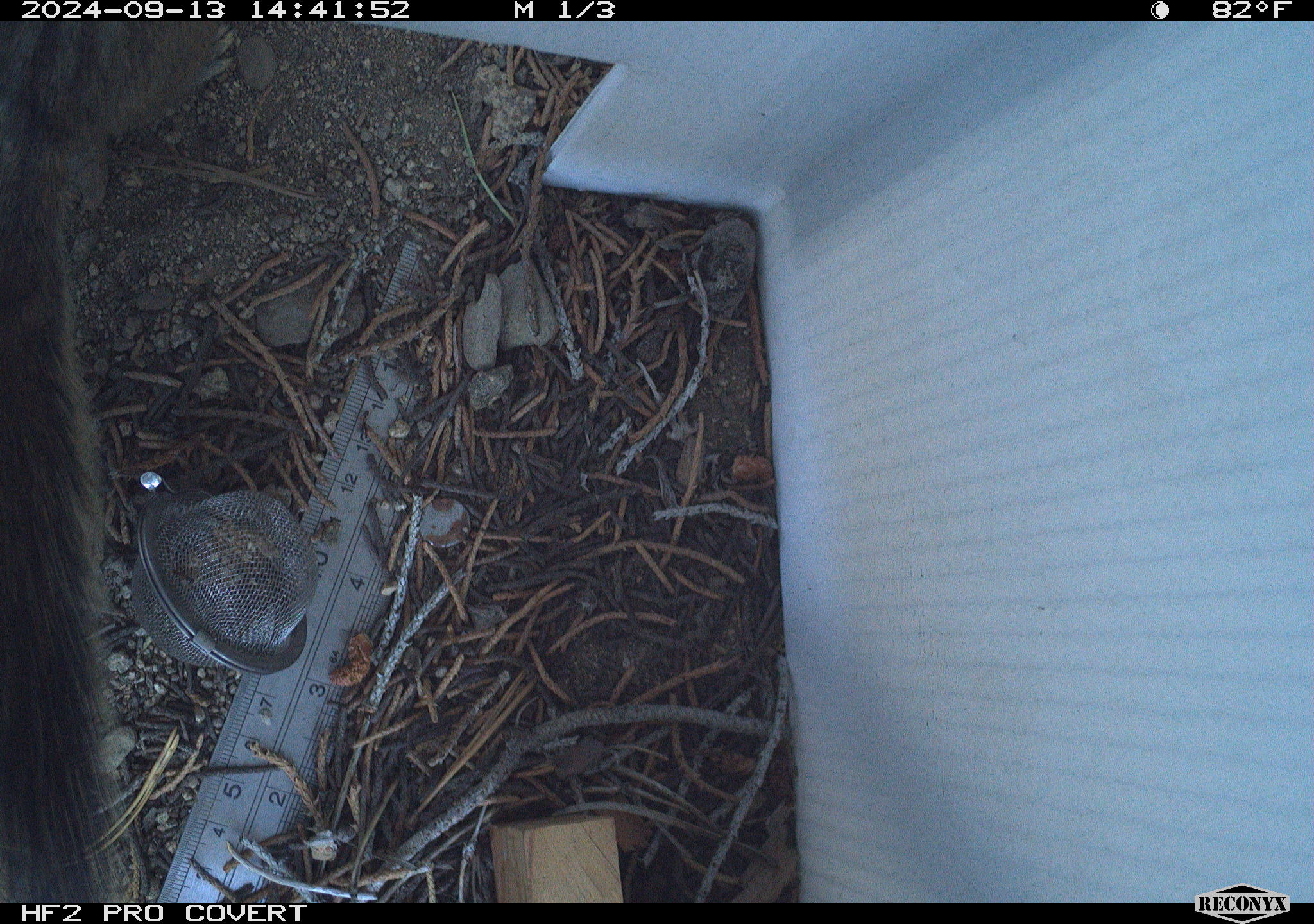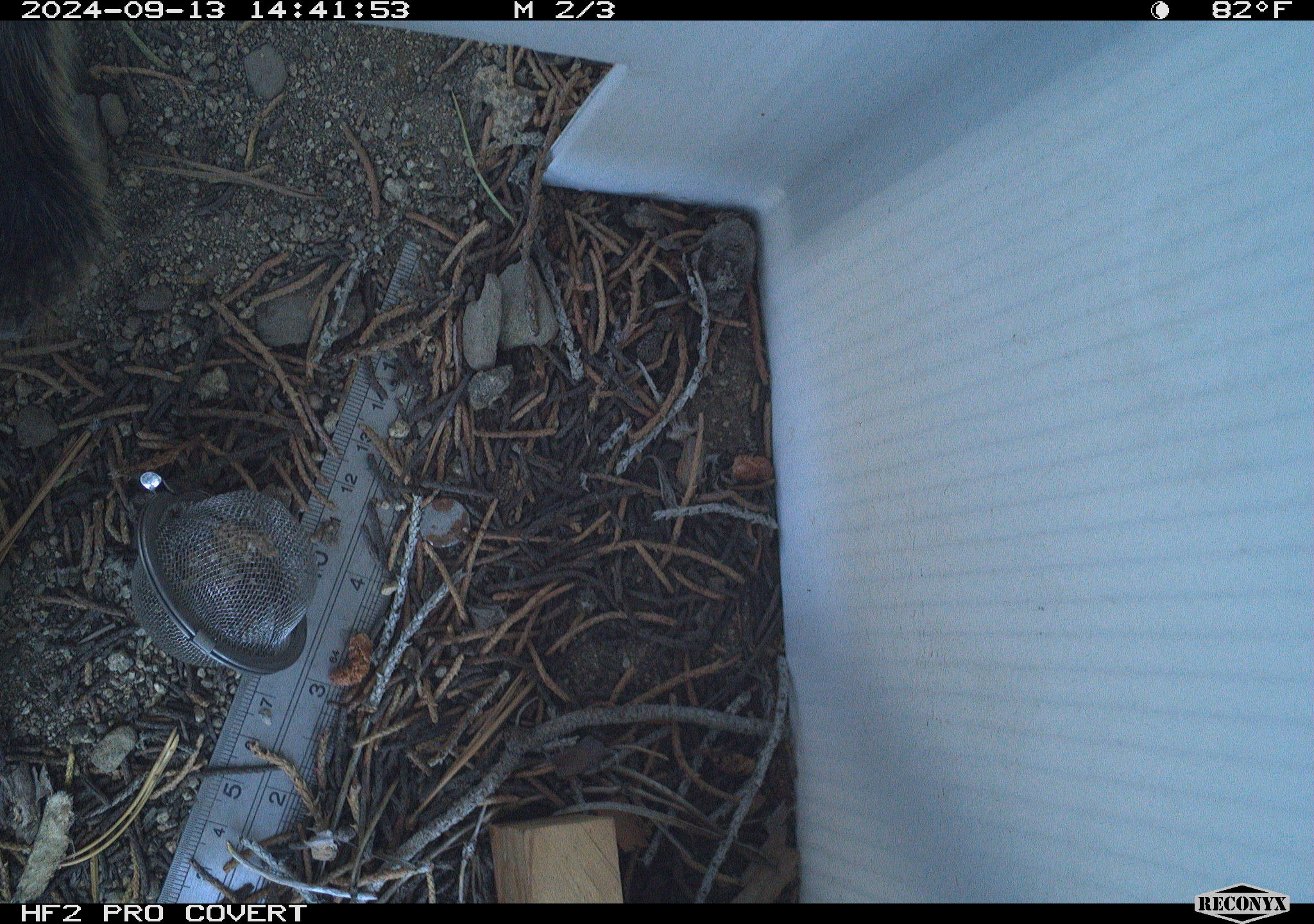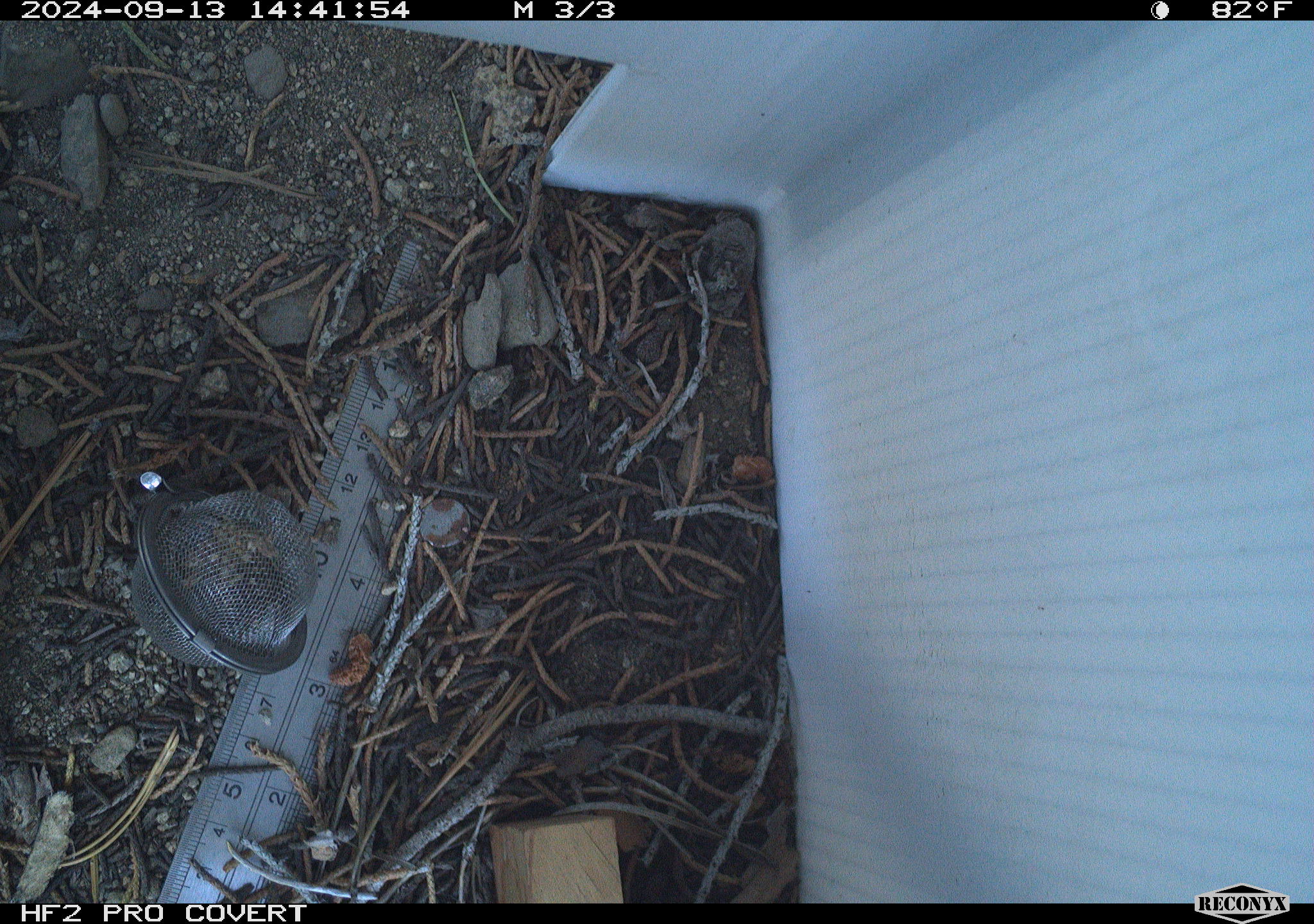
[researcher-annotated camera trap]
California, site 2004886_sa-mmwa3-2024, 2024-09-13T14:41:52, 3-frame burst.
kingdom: Animalia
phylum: Chordata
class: Mammalia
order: Rodentia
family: Sciuridae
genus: Neotamias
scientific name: Neotamias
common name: western chipmunks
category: neotamias species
Neotamias species (western chipmunks) (Neotamias).